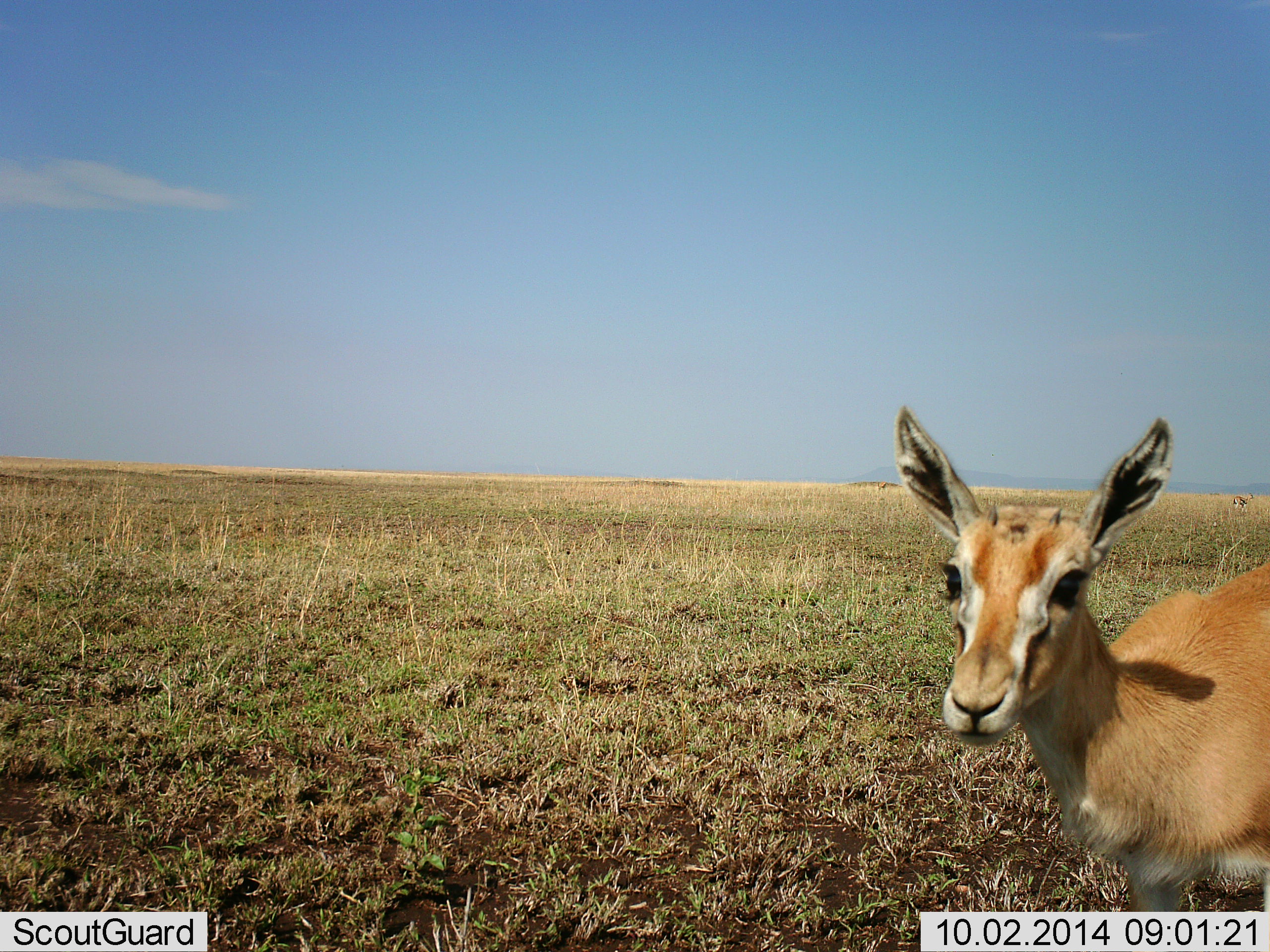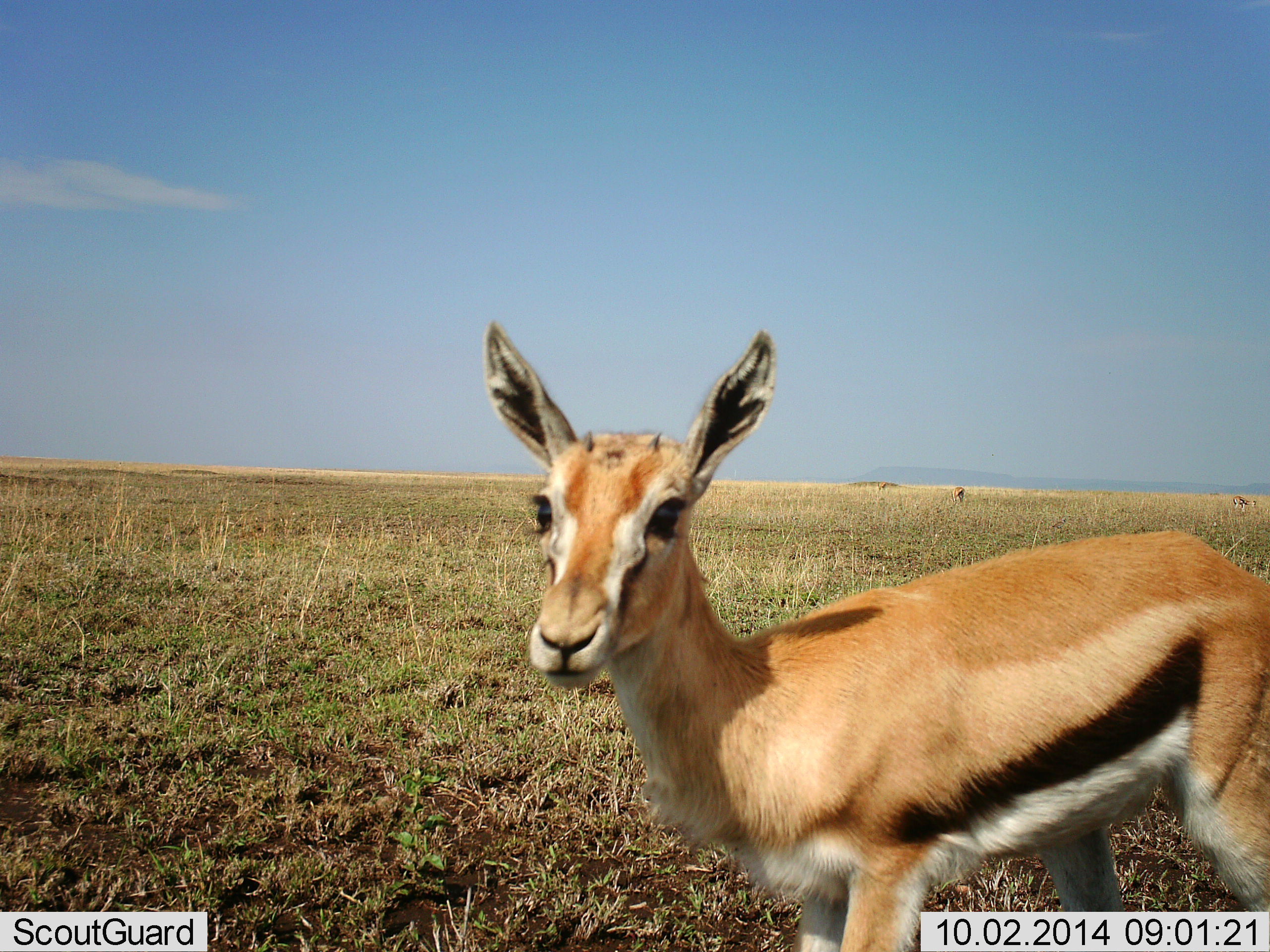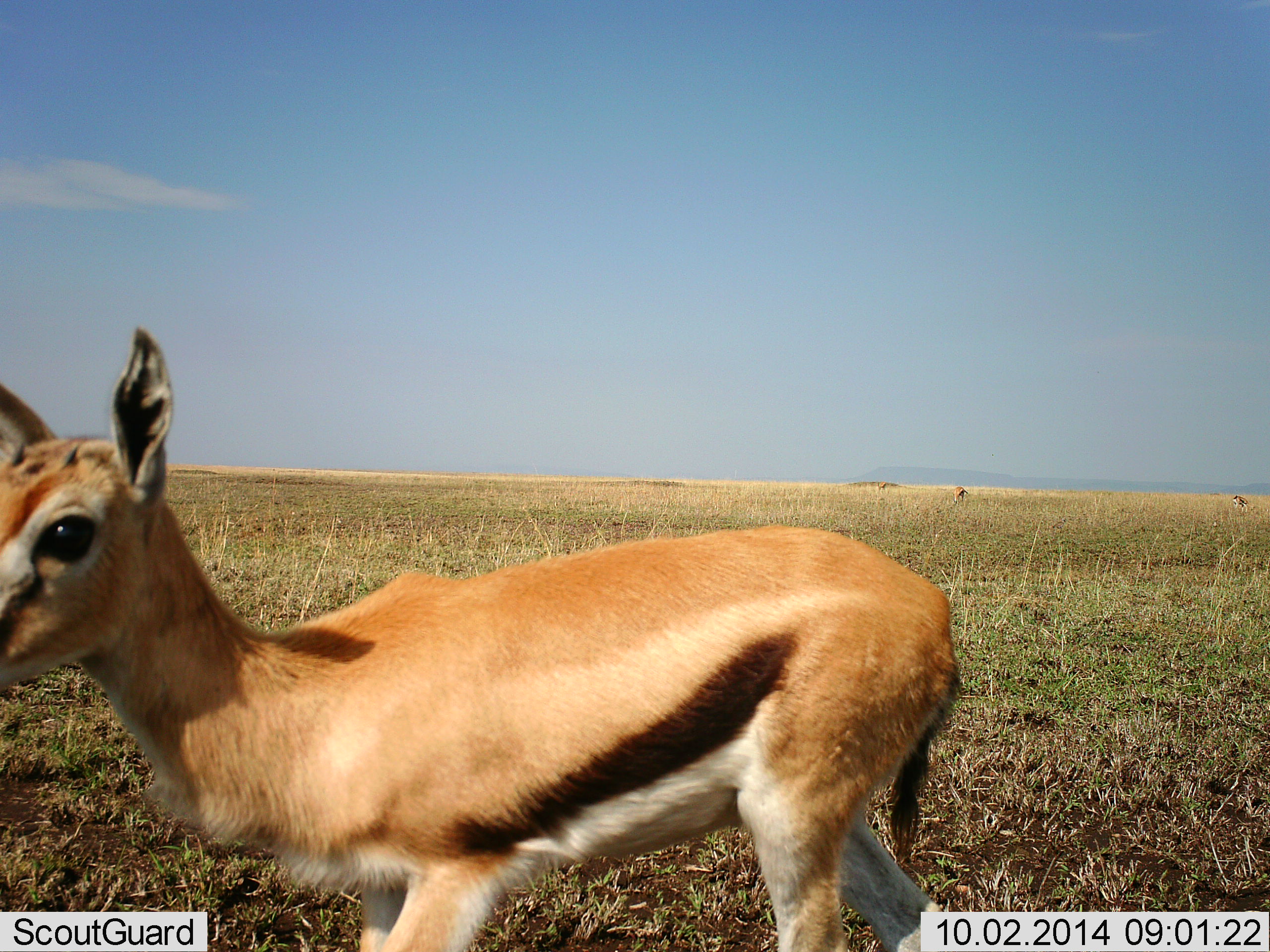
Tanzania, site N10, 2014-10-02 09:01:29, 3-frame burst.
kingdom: Animalia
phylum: Chordata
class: Mammalia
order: Artiodactyla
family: Bovidae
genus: Eudorcas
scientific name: Eudorcas thomsonii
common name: thomson's gazelle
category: gazellethomsons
Gazellethomsons (thomson's gazelle) (Eudorcas thomsonii), count 3. Behavior (volunteer vote fractions): standing 70%, resting 0%, moving 70%, interacting 20%. Young present (vote fraction): 10%. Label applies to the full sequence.